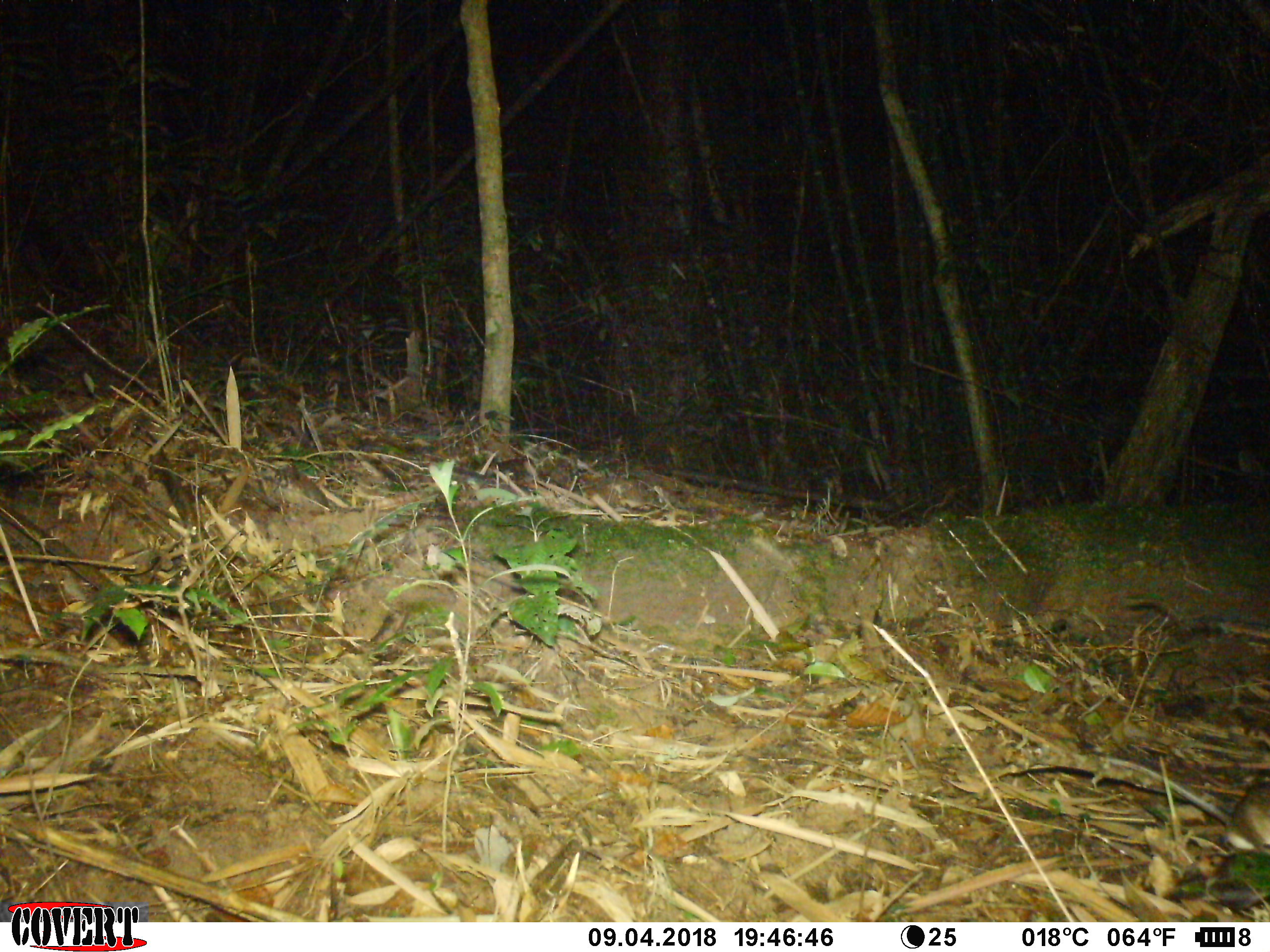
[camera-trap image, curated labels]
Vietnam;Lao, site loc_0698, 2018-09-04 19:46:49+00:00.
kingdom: Animalia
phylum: Chordata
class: Aves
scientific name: Aves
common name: bird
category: unidentified bird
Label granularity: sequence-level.